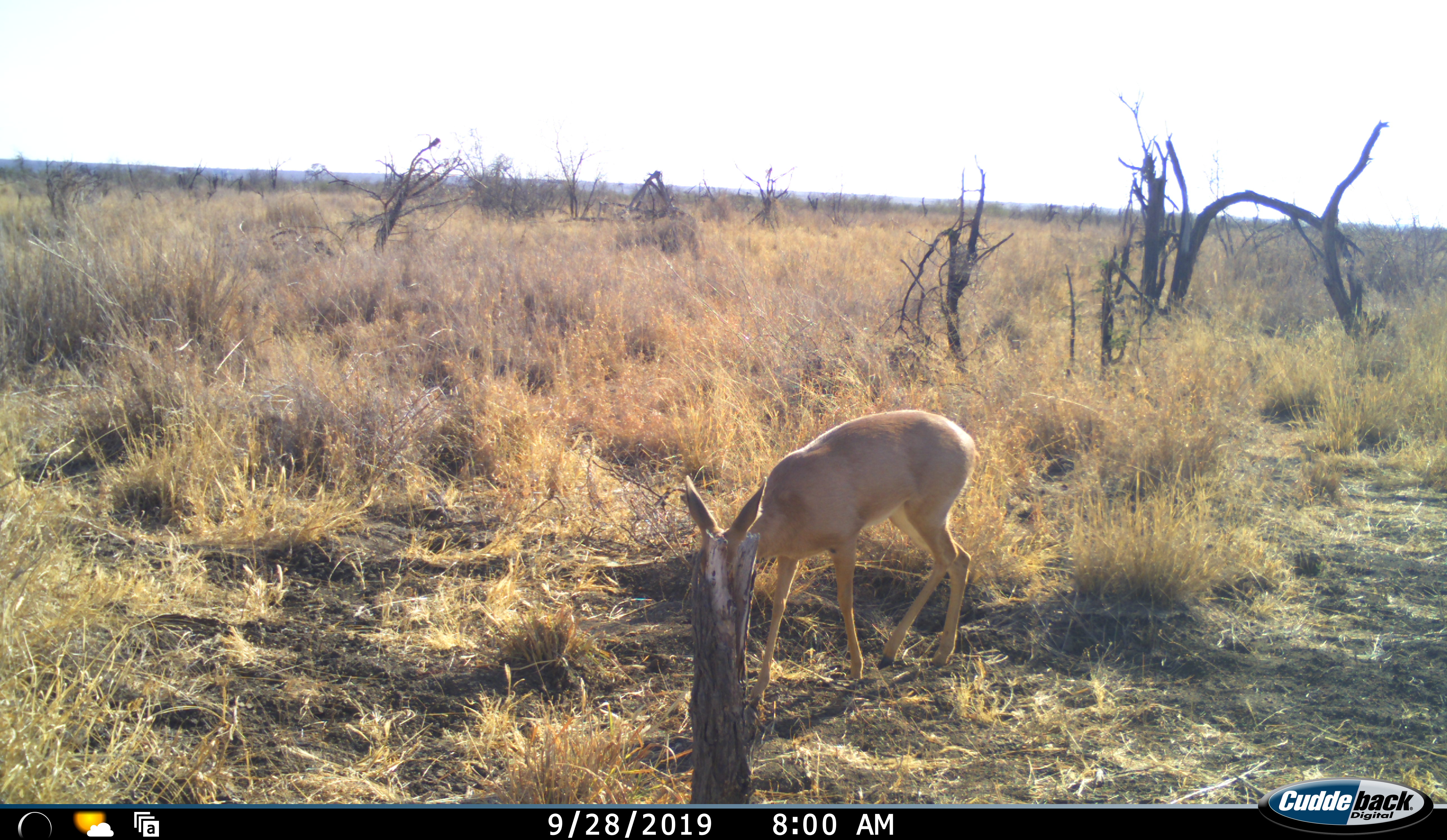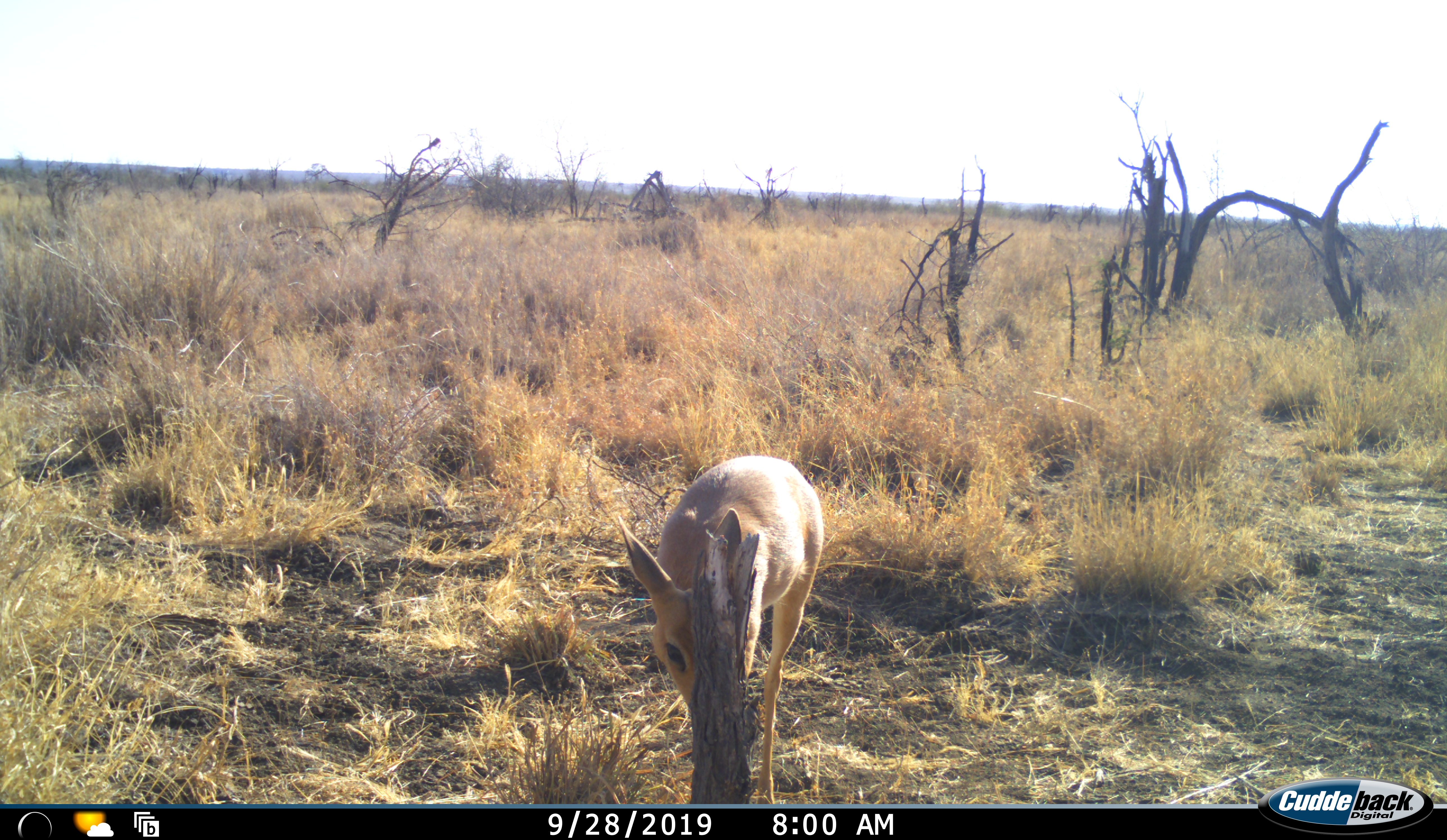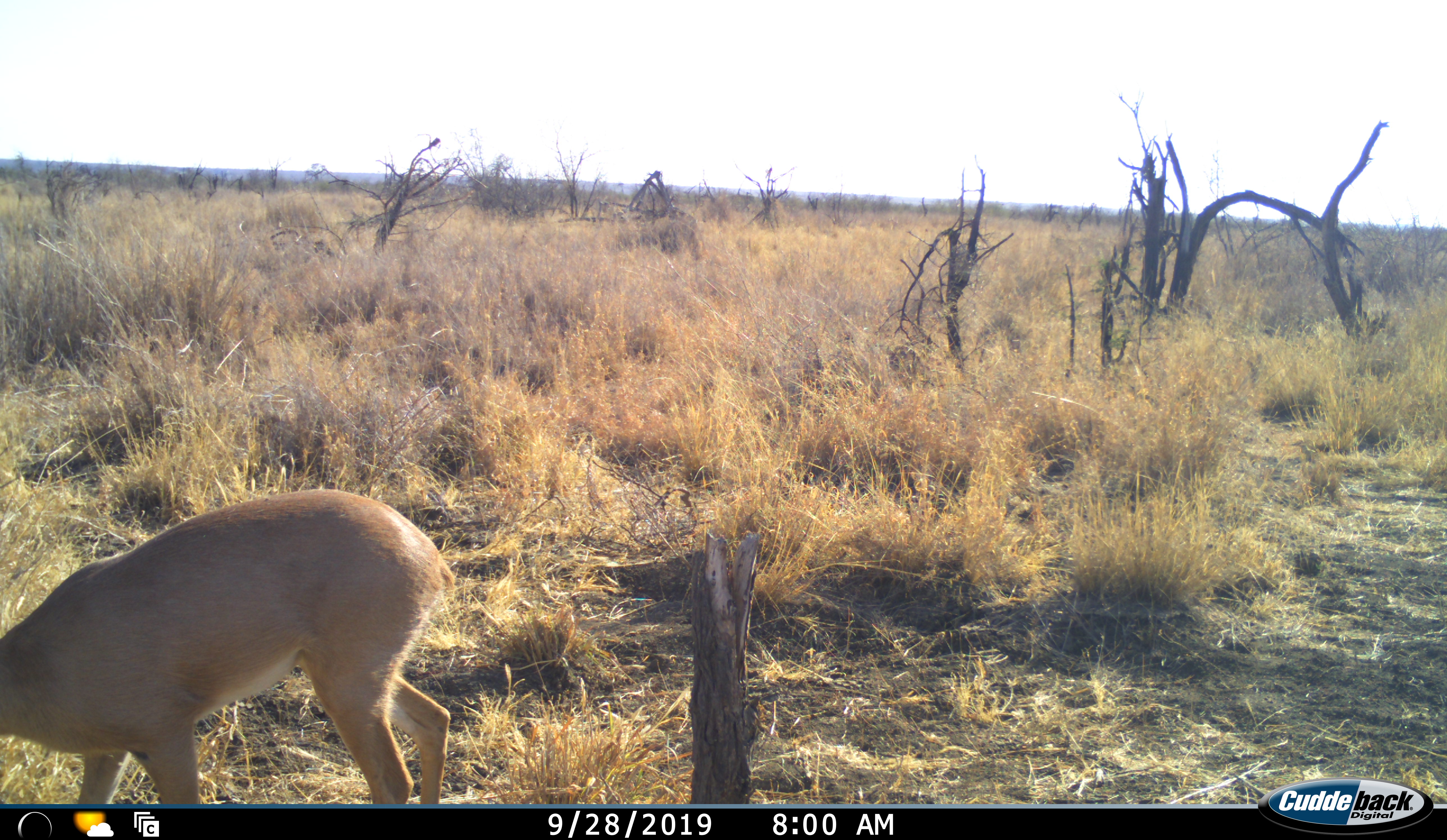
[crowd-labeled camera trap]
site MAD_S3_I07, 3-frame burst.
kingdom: Animalia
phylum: Chordata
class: Mammalia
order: Artiodactyla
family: Bovidae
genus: Aepyceros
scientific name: Aepyceros melampus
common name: impala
Impala (Aepyceros melampus), count 1. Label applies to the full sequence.